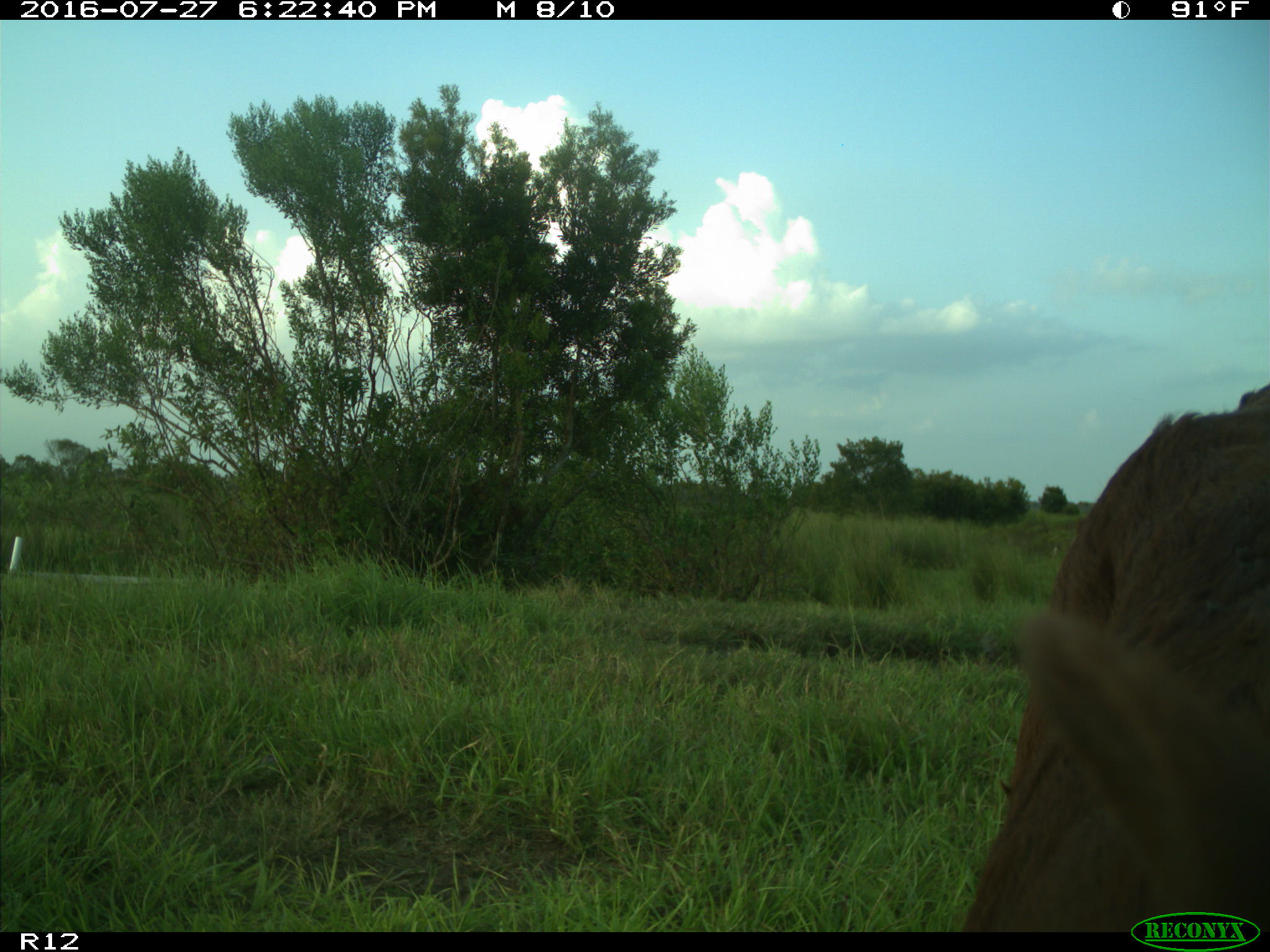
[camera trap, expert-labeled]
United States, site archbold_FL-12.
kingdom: Animalia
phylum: Chordata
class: Mammalia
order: Artiodactyla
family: Bovidae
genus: Bos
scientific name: Bos taurus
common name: domestic cow